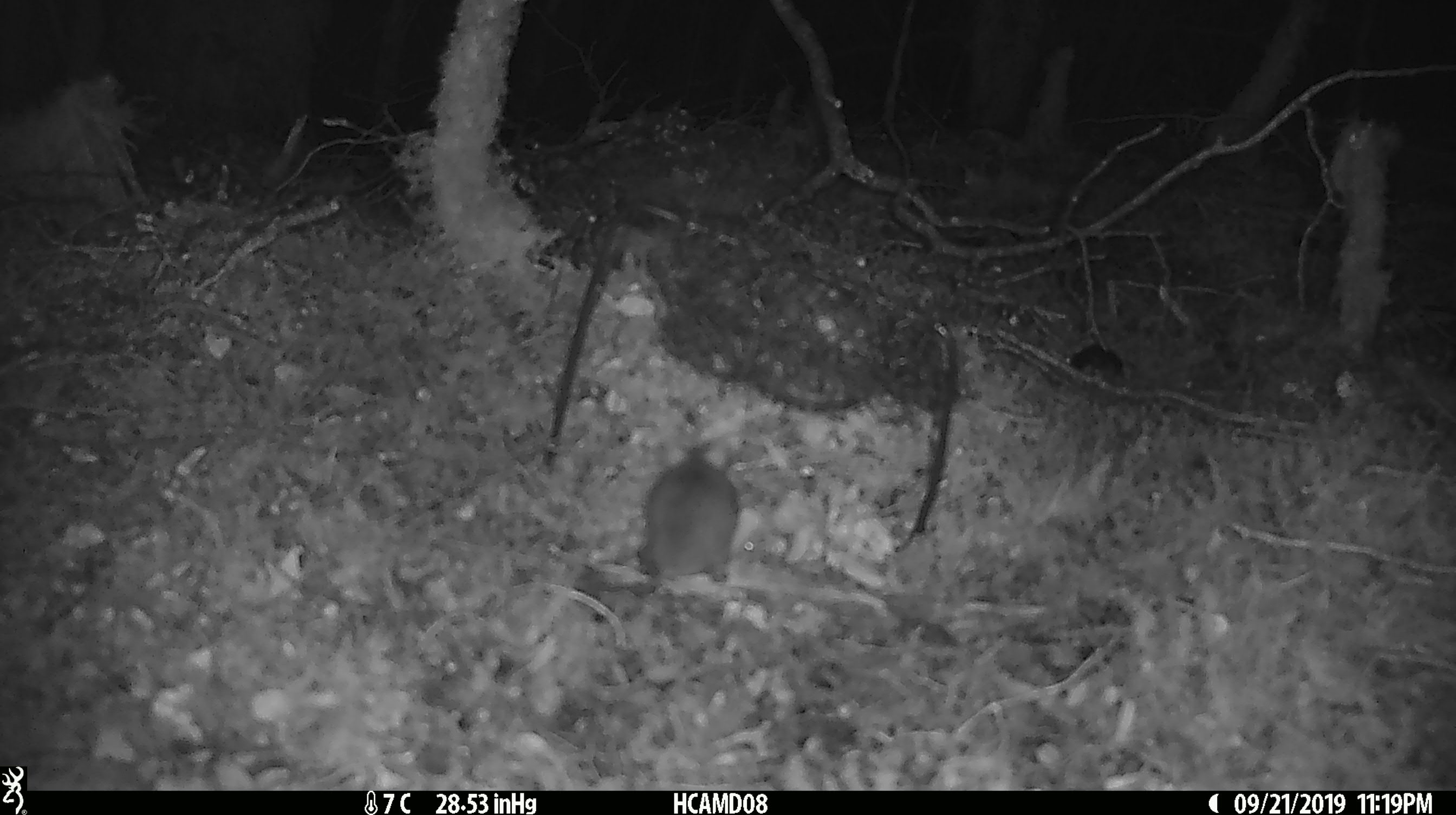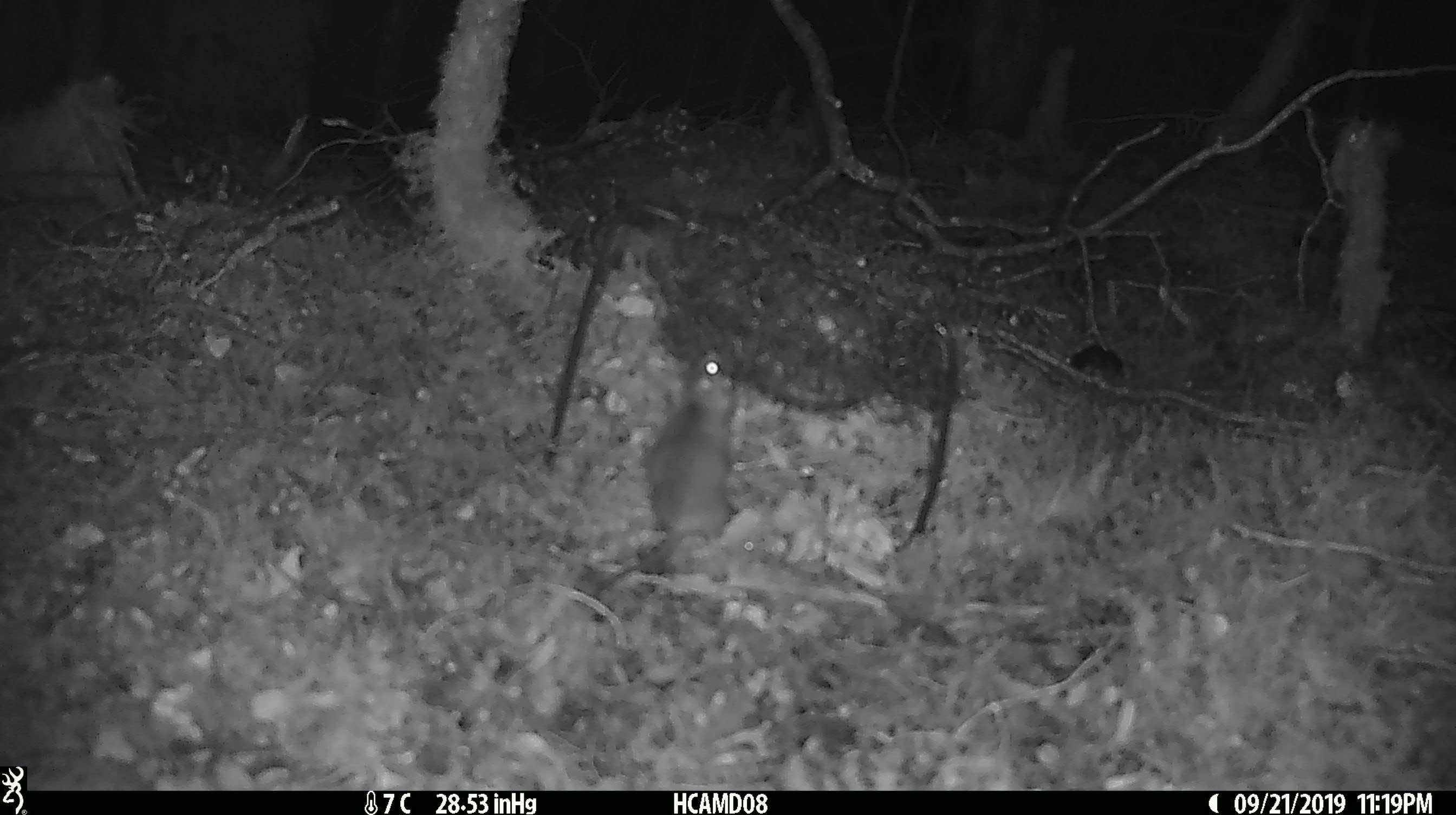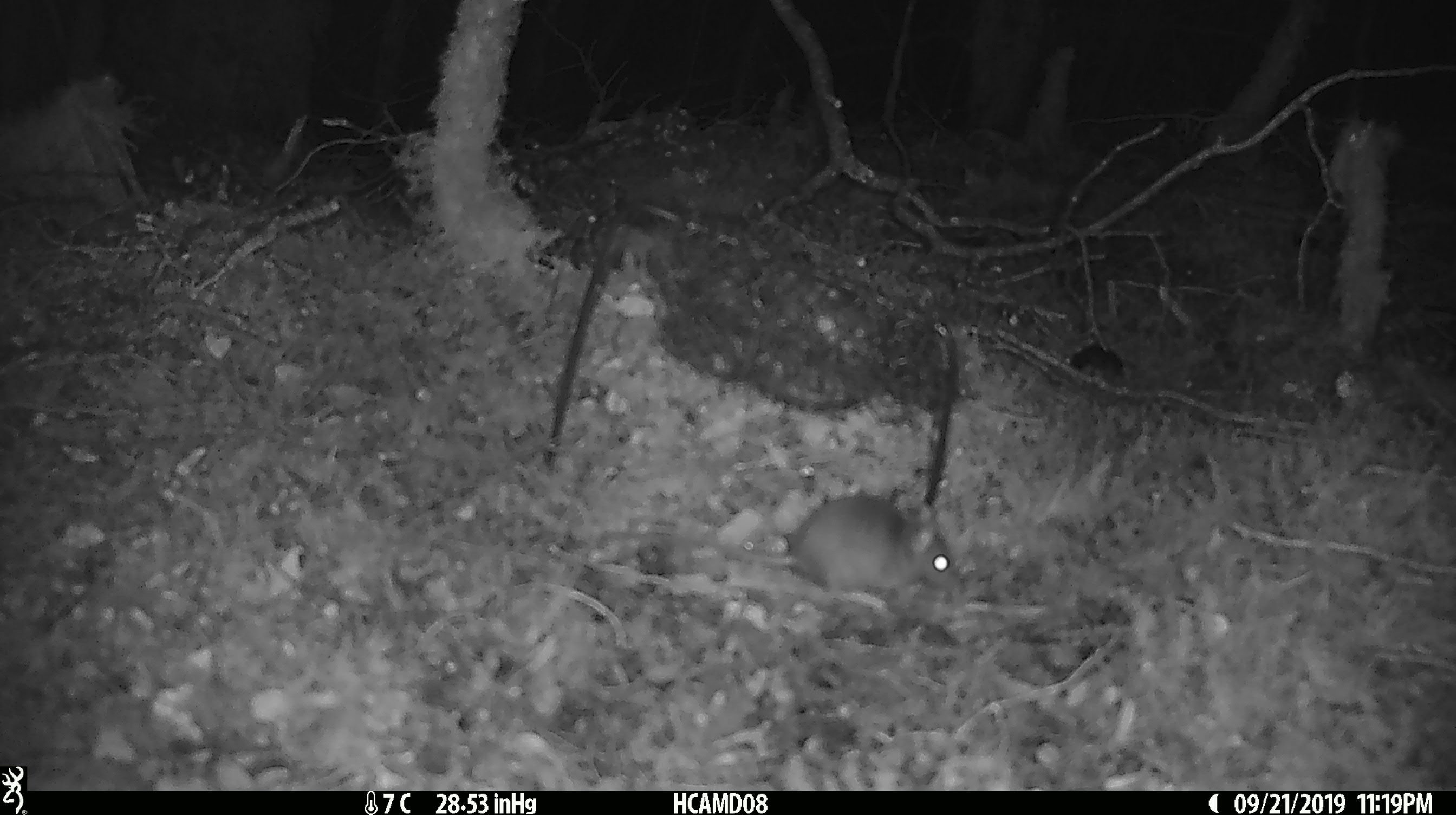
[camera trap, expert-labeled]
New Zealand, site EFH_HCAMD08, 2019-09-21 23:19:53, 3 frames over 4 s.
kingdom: Animalia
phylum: Chordata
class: Mammalia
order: Rodentia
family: Muridae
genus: Mus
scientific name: Mus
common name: mouse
Mouse (Mus).